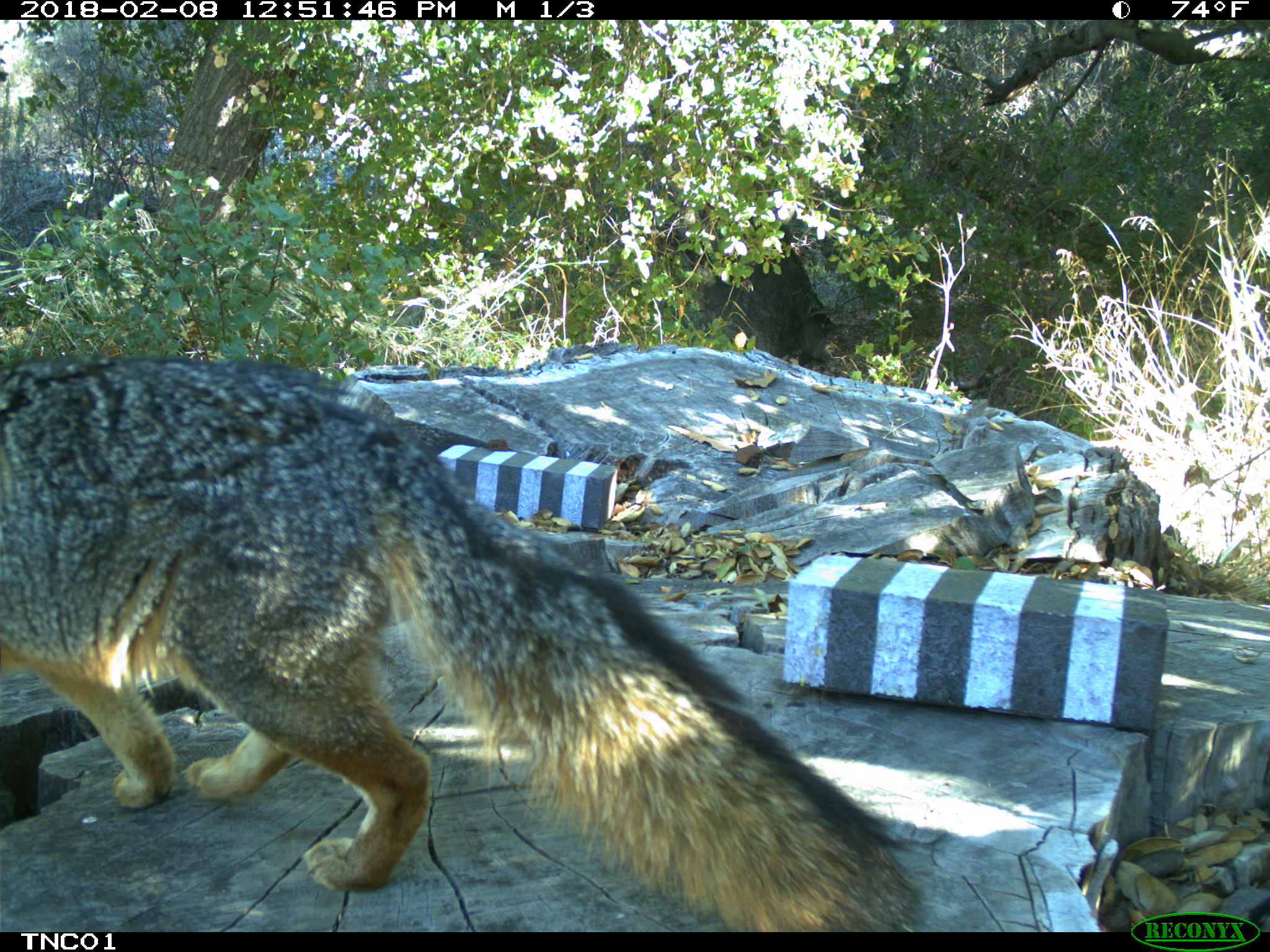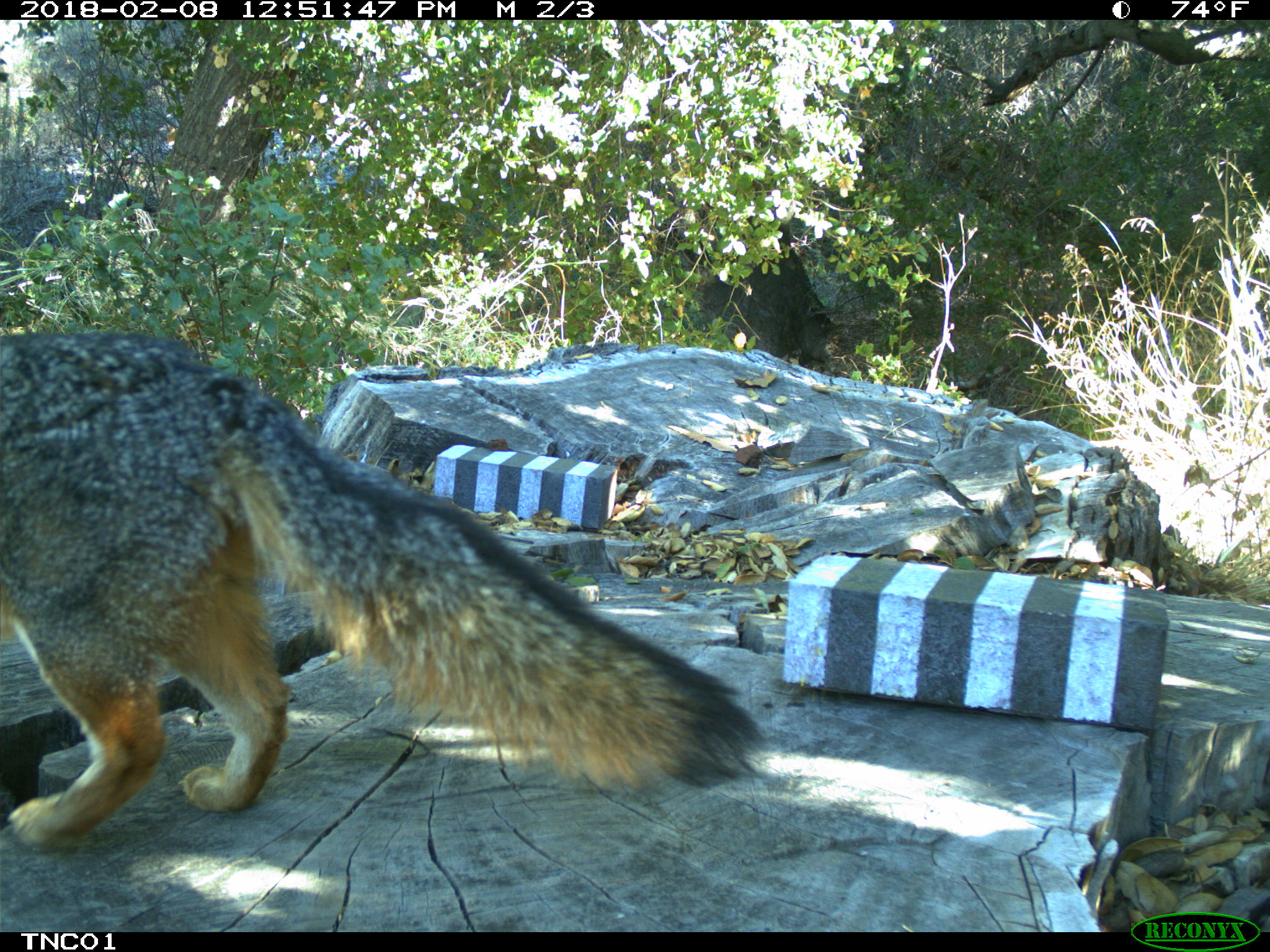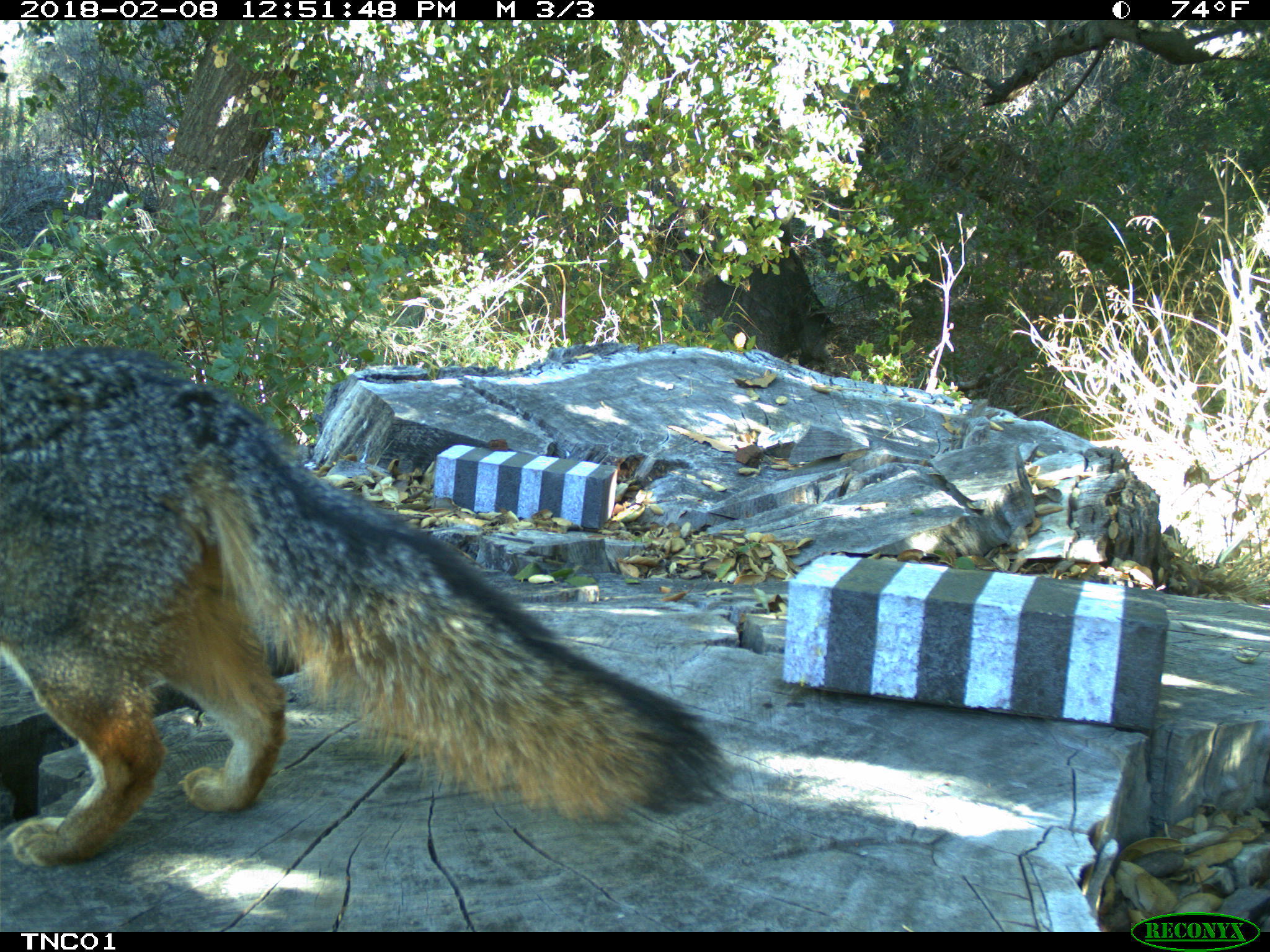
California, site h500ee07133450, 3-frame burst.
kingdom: Animalia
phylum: Chordata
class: Mammalia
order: Carnivora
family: Canidae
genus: Urocyon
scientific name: Urocyon littoralis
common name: island fox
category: fox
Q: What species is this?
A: Fox (island fox) (Urocyon littoralis).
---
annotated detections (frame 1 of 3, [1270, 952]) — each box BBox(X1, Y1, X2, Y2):
fox: BBox(0, 352, 921, 932)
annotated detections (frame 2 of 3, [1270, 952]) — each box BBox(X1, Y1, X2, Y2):
fox: BBox(0, 326, 766, 842)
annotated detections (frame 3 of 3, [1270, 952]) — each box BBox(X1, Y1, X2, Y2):
fox: BBox(0, 346, 734, 868)